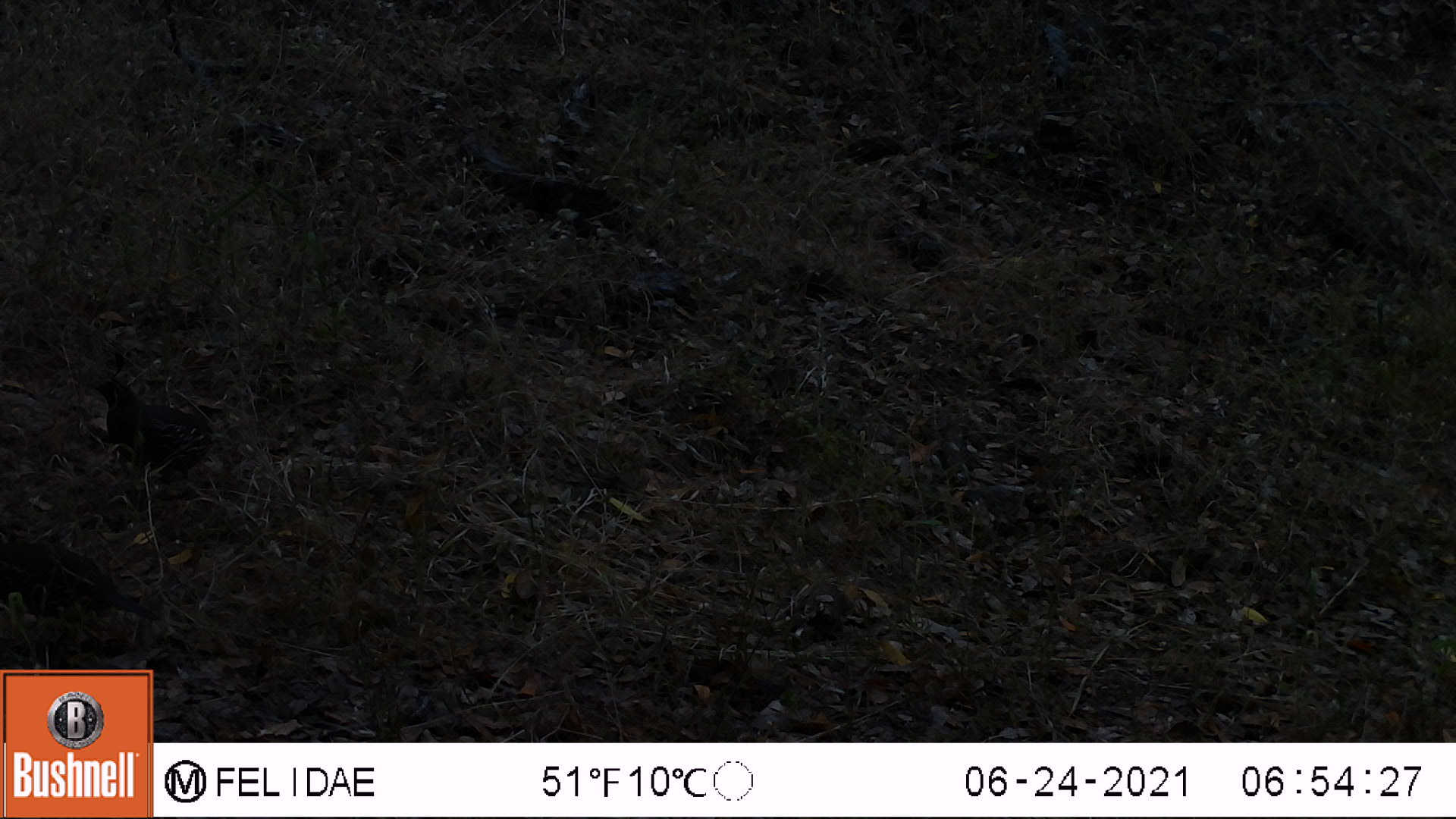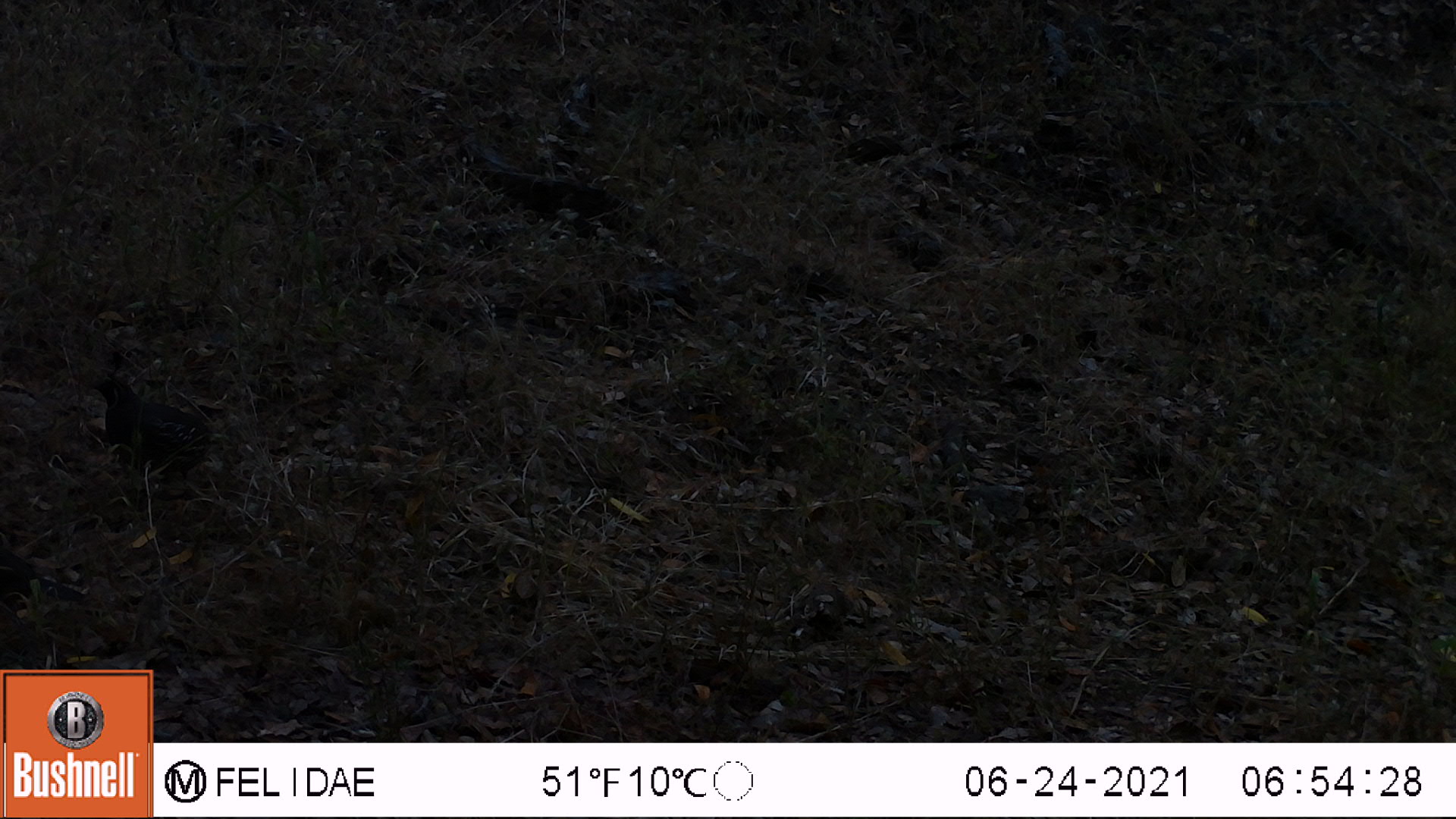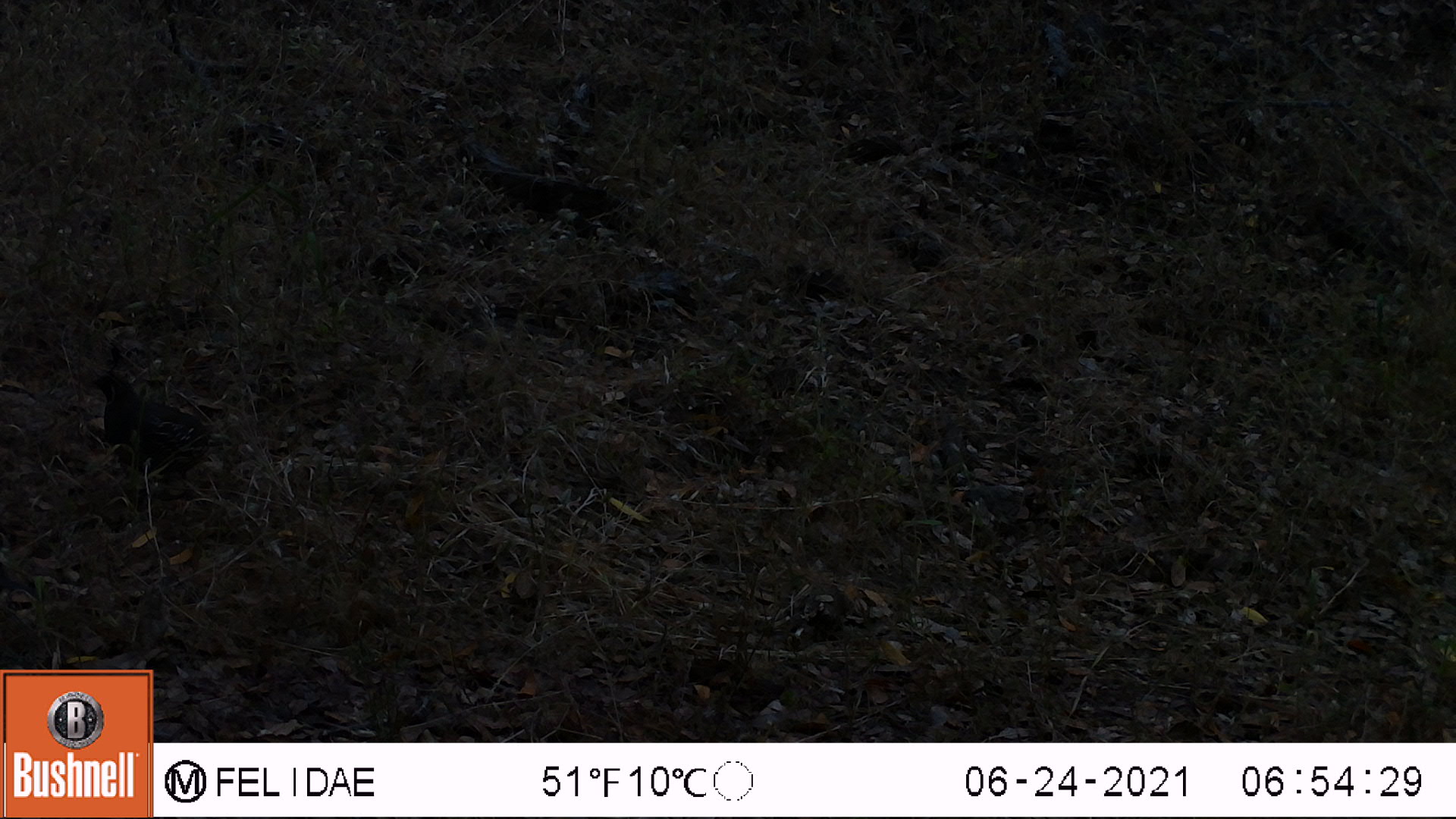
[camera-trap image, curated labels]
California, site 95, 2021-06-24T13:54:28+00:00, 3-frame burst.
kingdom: Animalia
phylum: Chordata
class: Aves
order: Galliformes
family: Odontophoridae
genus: Callipepla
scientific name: Callipepla californica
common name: california quail